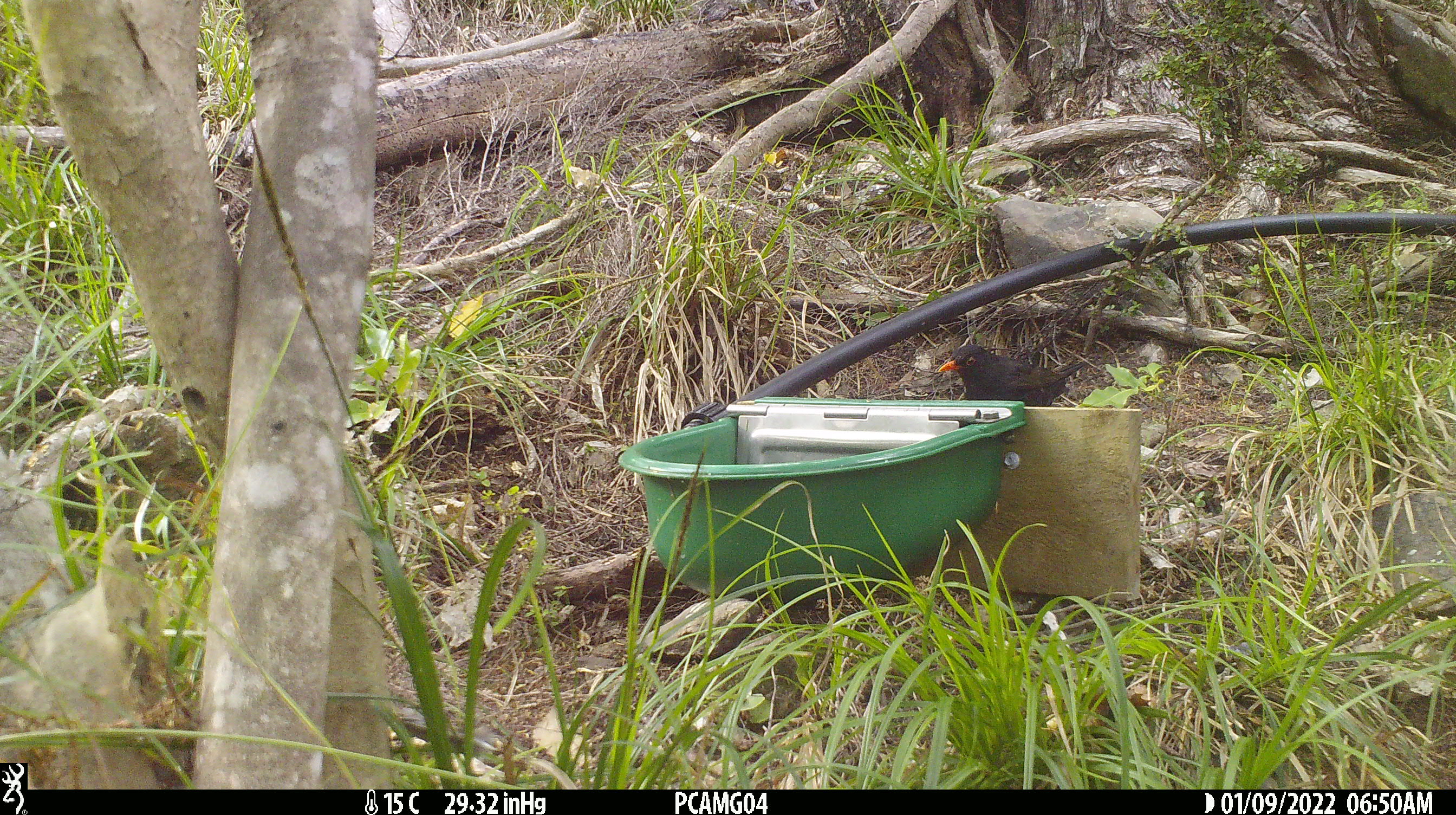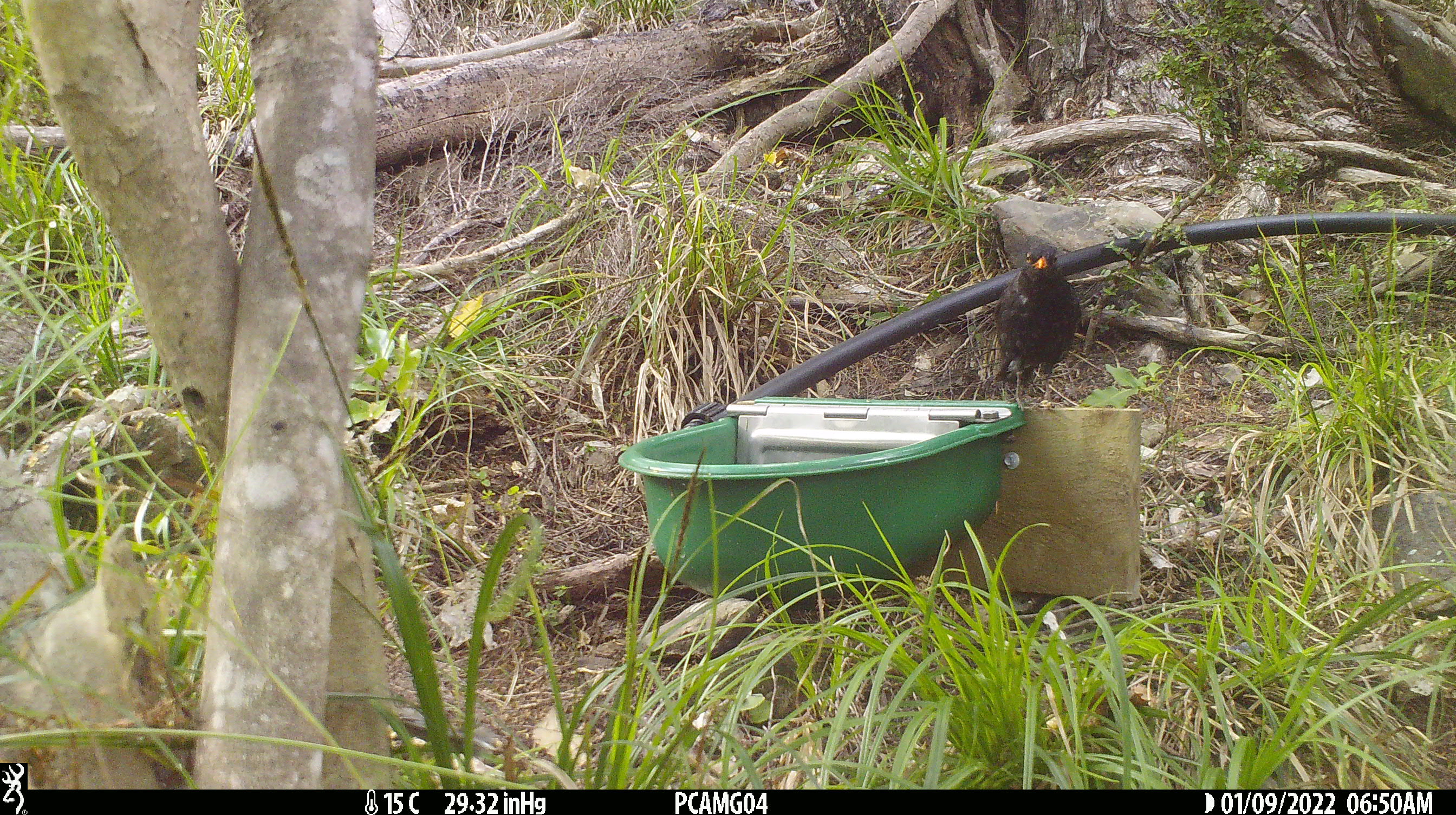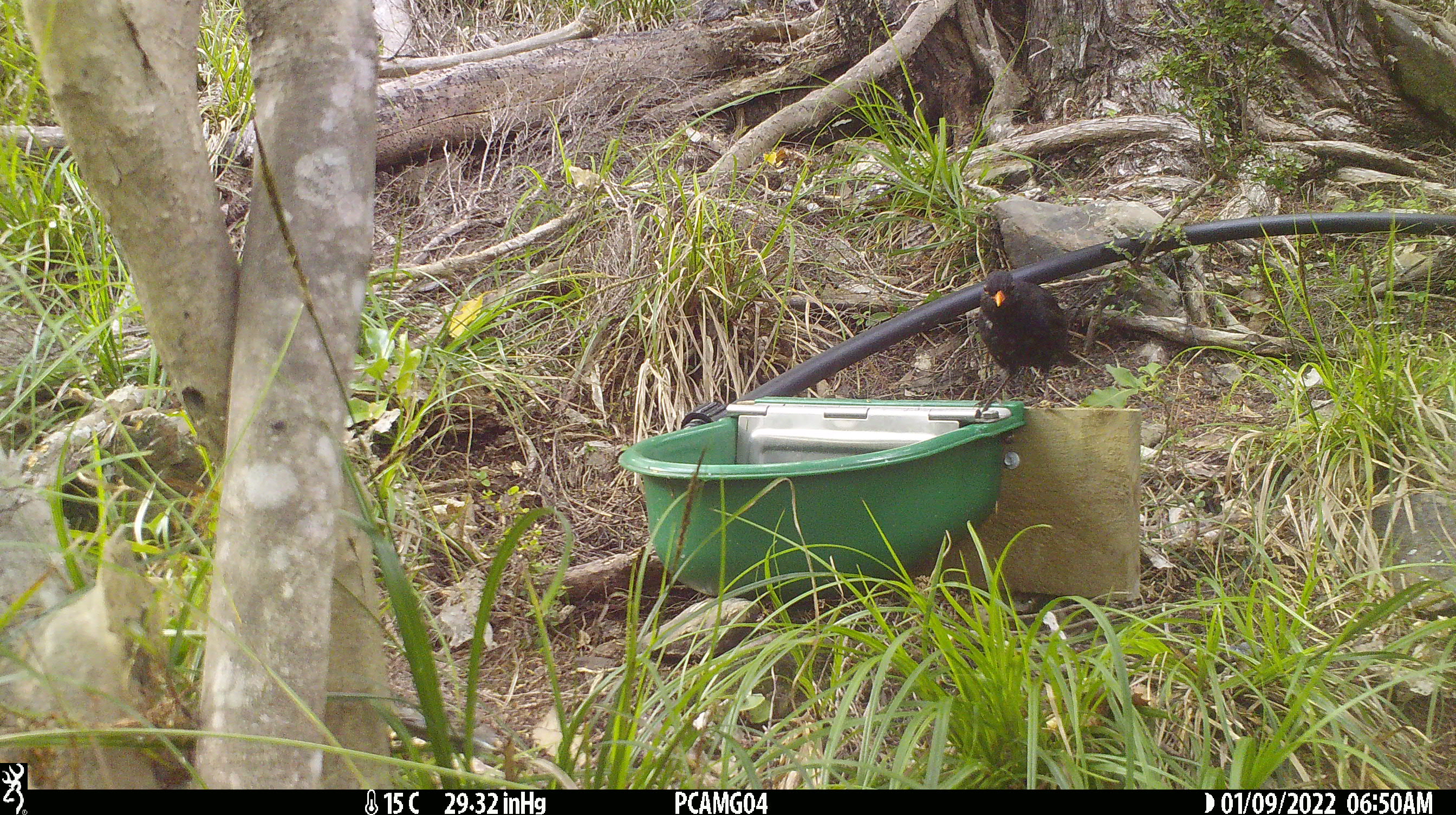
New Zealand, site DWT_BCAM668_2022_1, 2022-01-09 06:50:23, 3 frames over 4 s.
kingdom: Animalia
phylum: Chordata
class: Aves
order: Passeriformes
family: Turdidae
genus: Turdus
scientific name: Turdus merula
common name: eurasian blackbird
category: blackbird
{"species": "blackbird (eurasian blackbird) (Turdus merula)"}